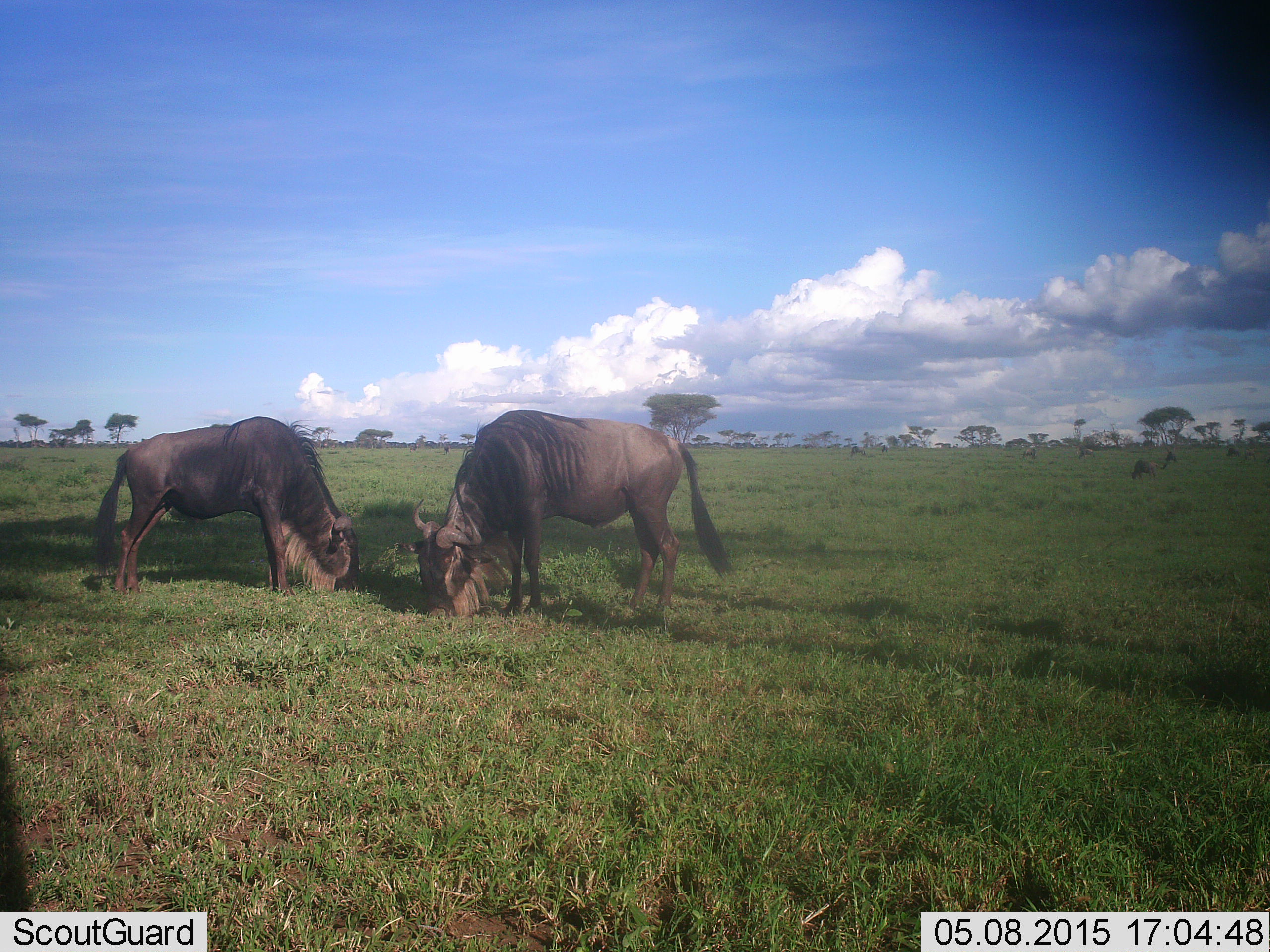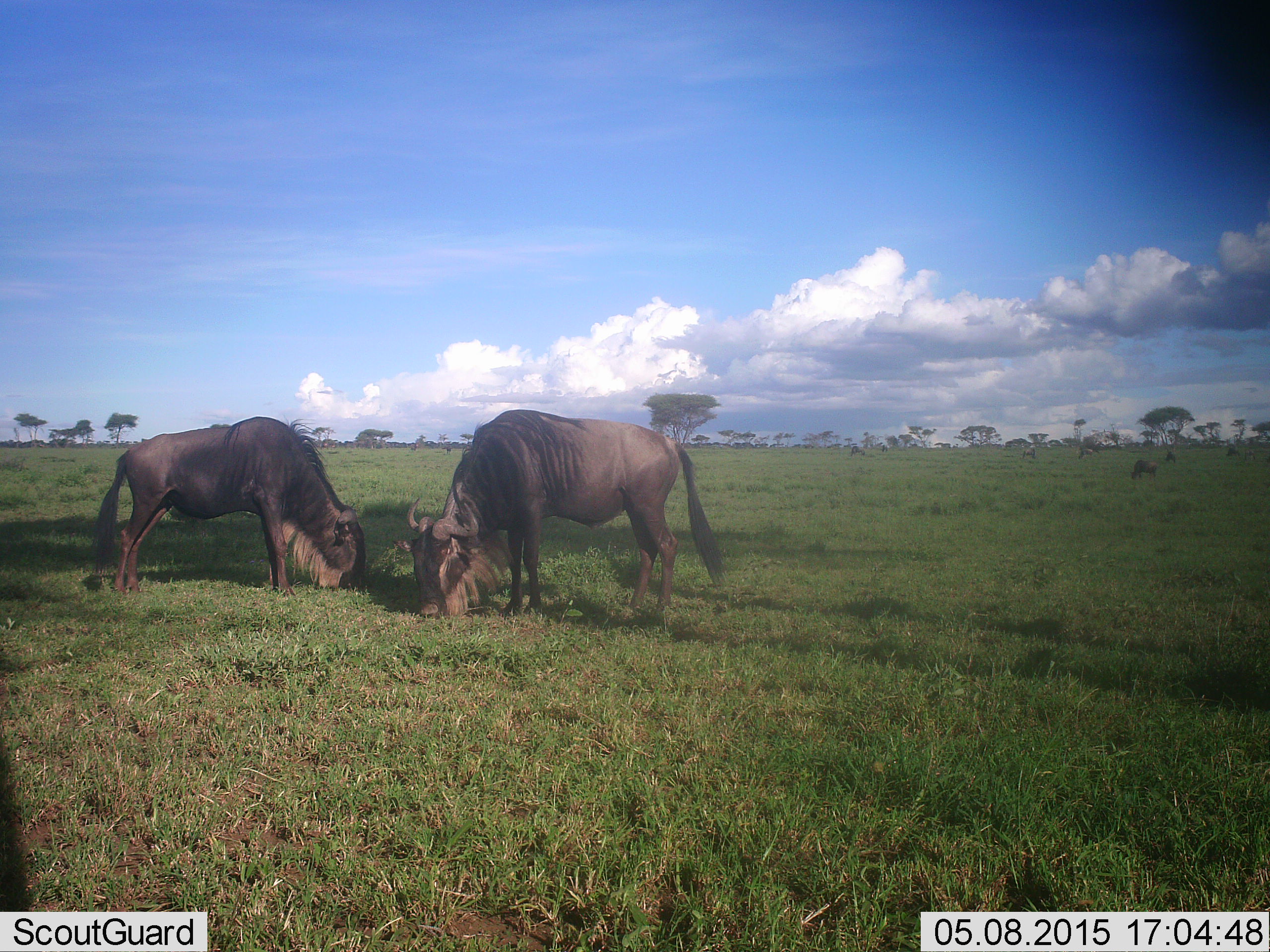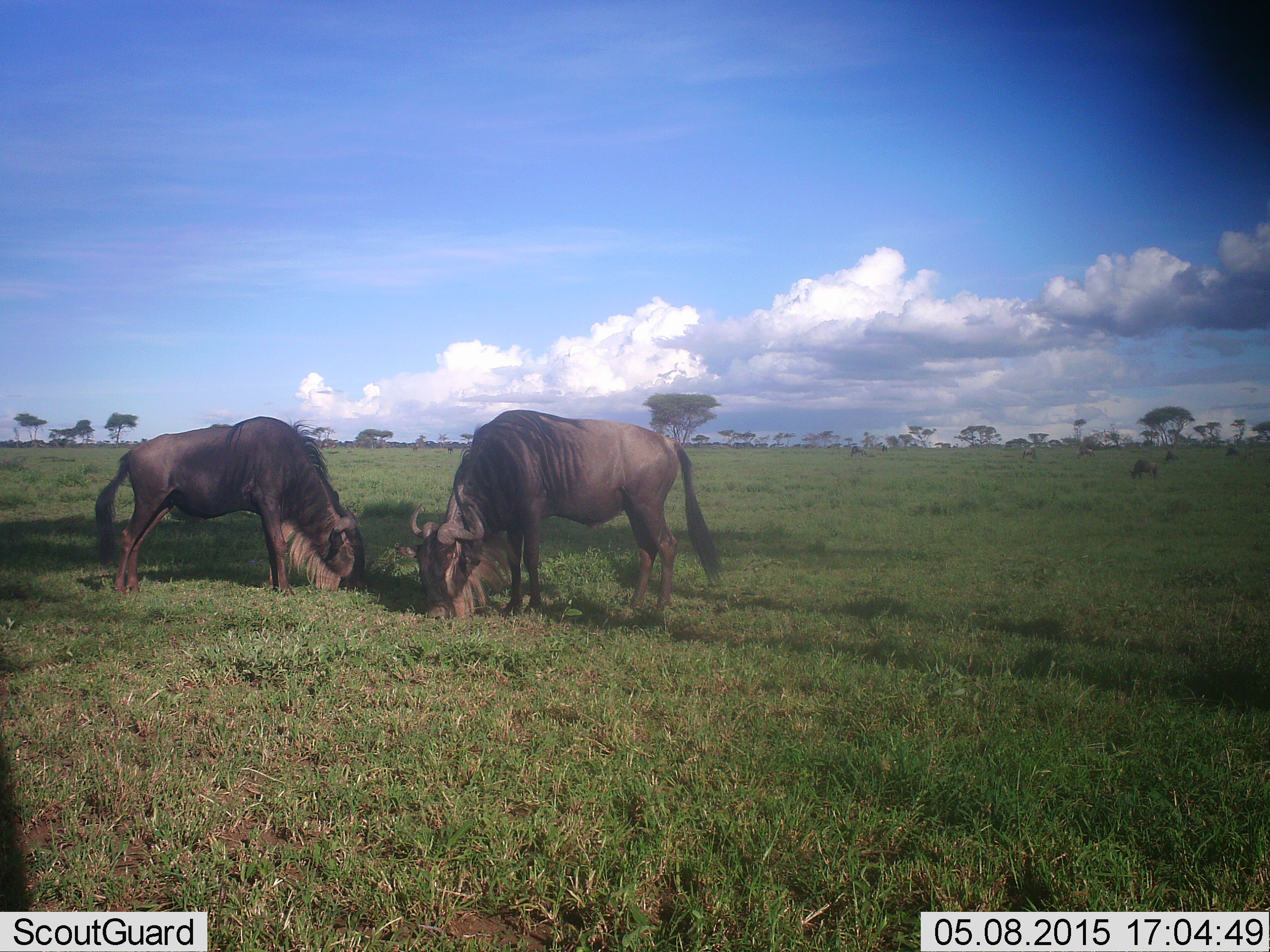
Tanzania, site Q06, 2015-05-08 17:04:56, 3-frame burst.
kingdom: Animalia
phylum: Chordata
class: Mammalia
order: Artiodactyla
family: Bovidae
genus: Connochaetes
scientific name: Connochaetes taurinus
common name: blue wildebeest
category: wildebeest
Wildebeest (blue wildebeest) (Connochaetes taurinus), count 2. Behavior (volunteer vote fractions): standing 10%, resting 0%, moving 0%, interacting 0%. Young present (vote fraction): 0%. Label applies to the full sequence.